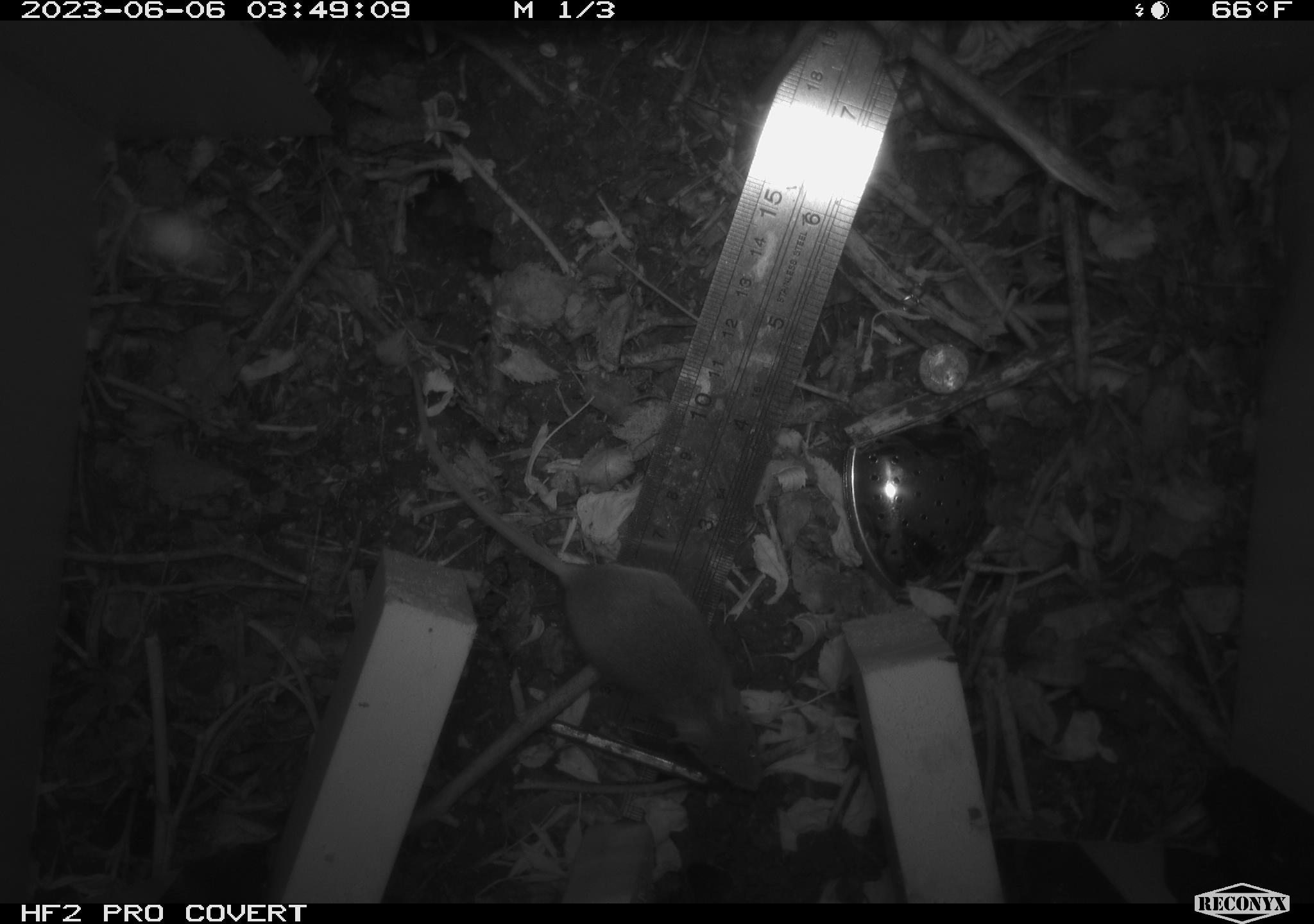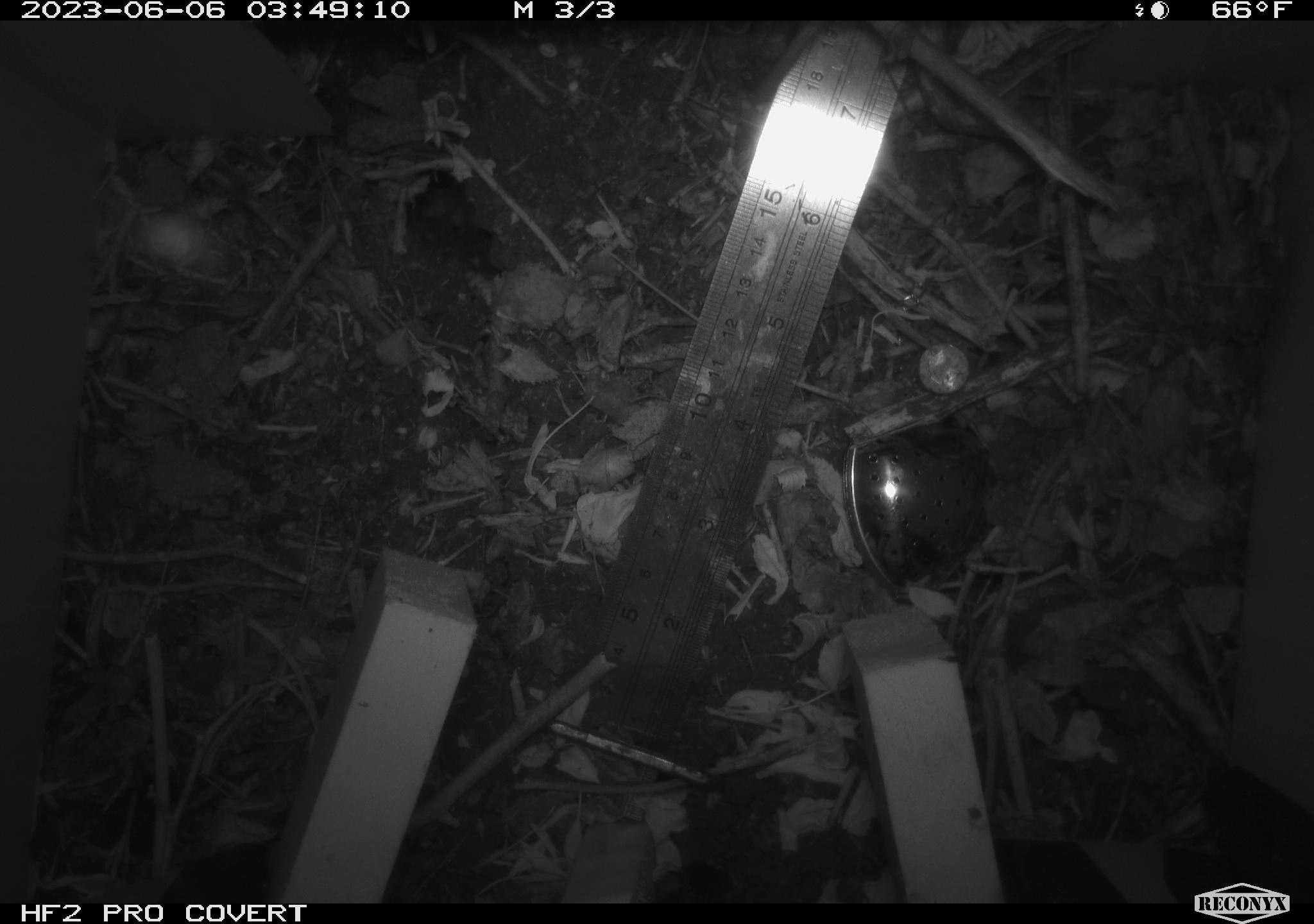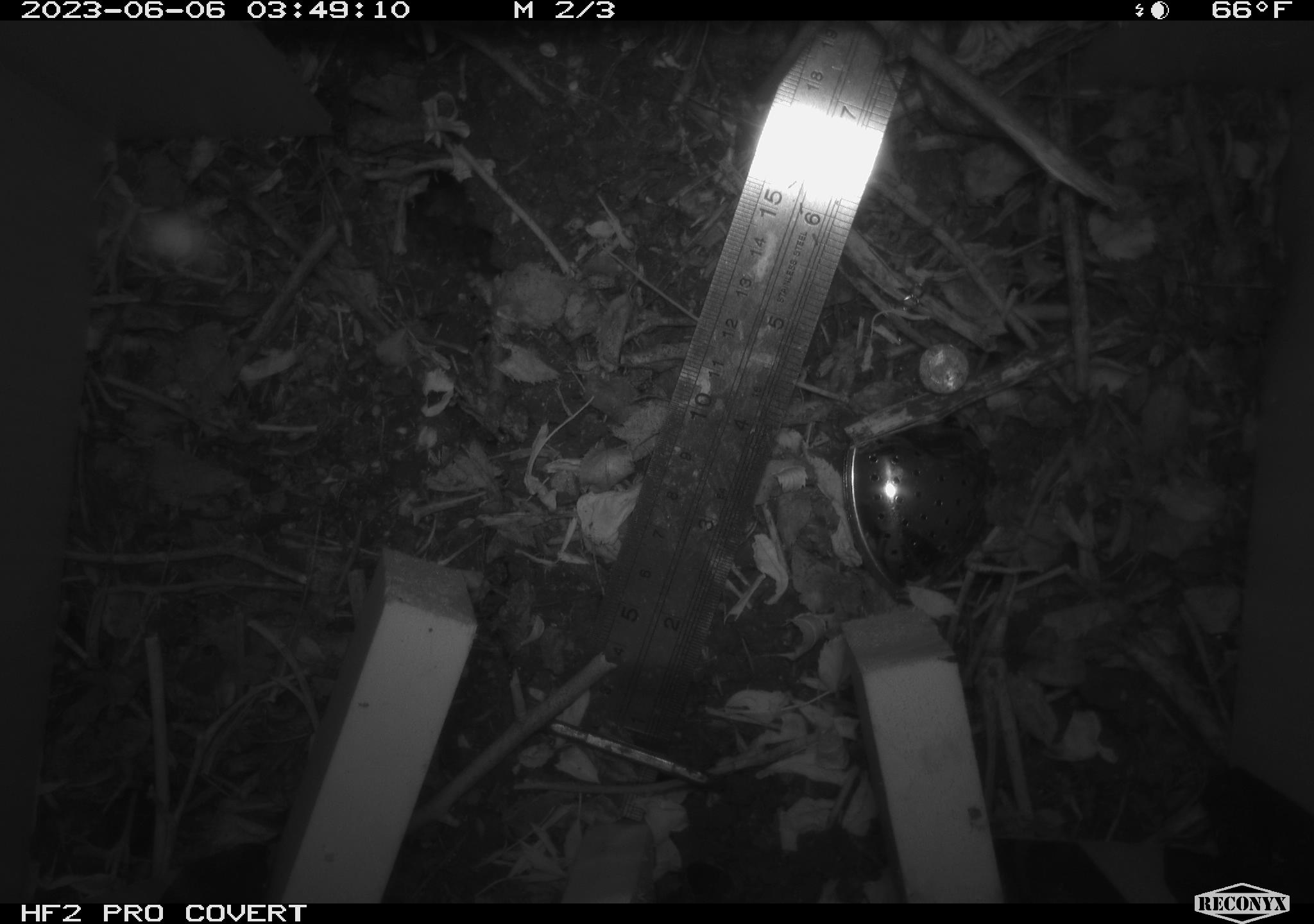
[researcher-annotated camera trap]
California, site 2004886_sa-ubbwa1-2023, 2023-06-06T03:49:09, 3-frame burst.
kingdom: Animalia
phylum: Chordata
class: Mammalia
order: Rodentia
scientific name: Rodentia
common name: rodent